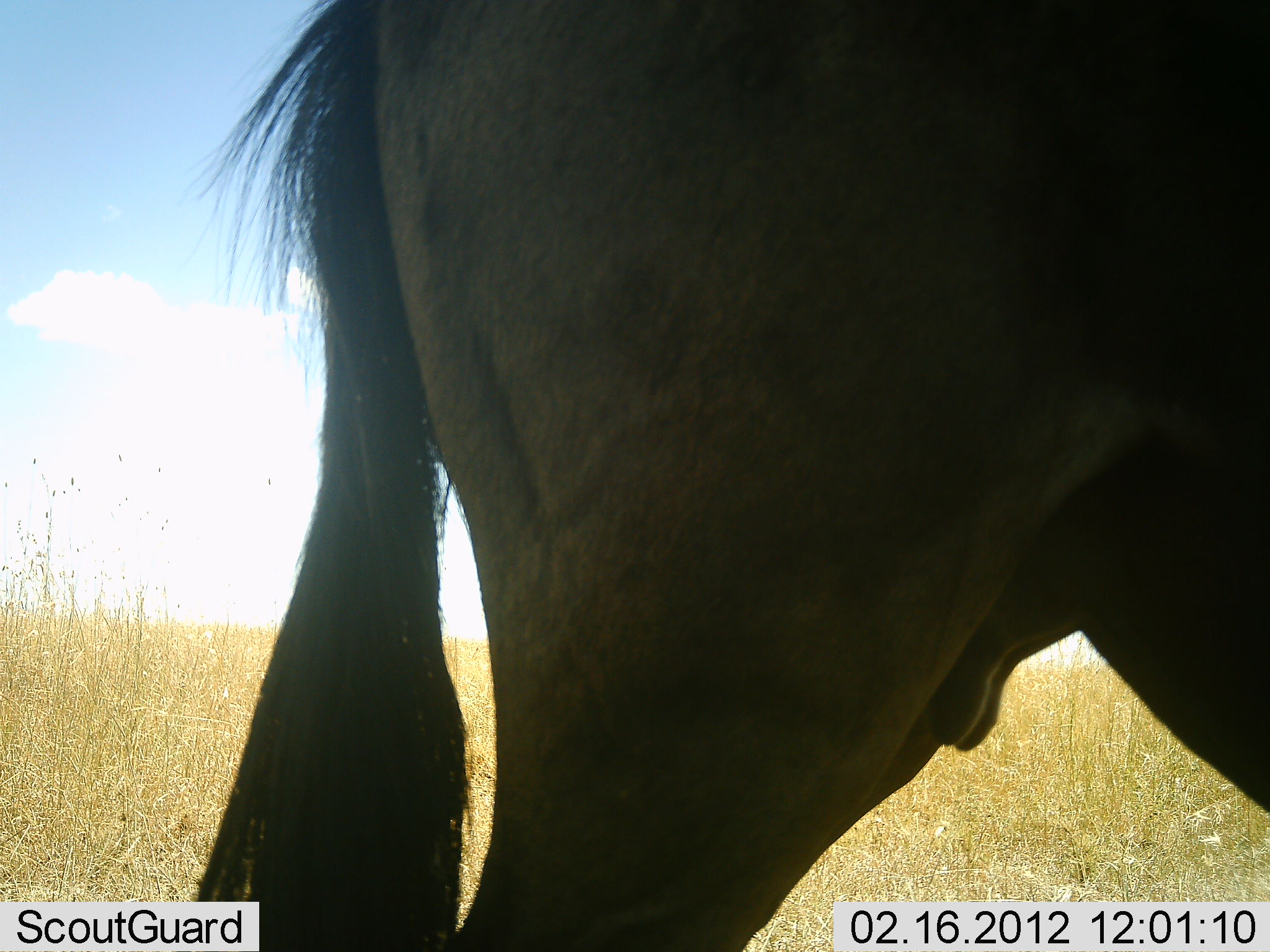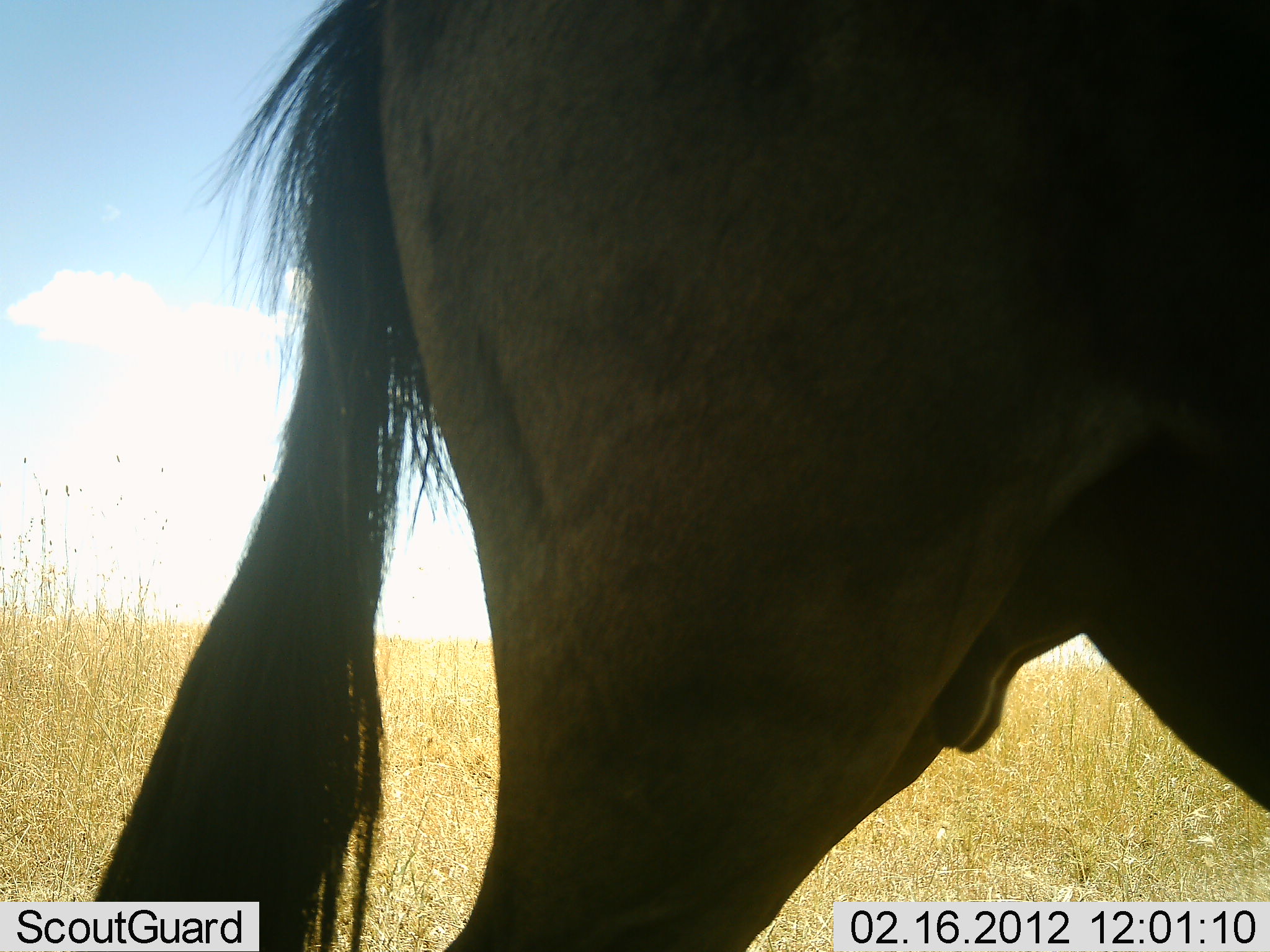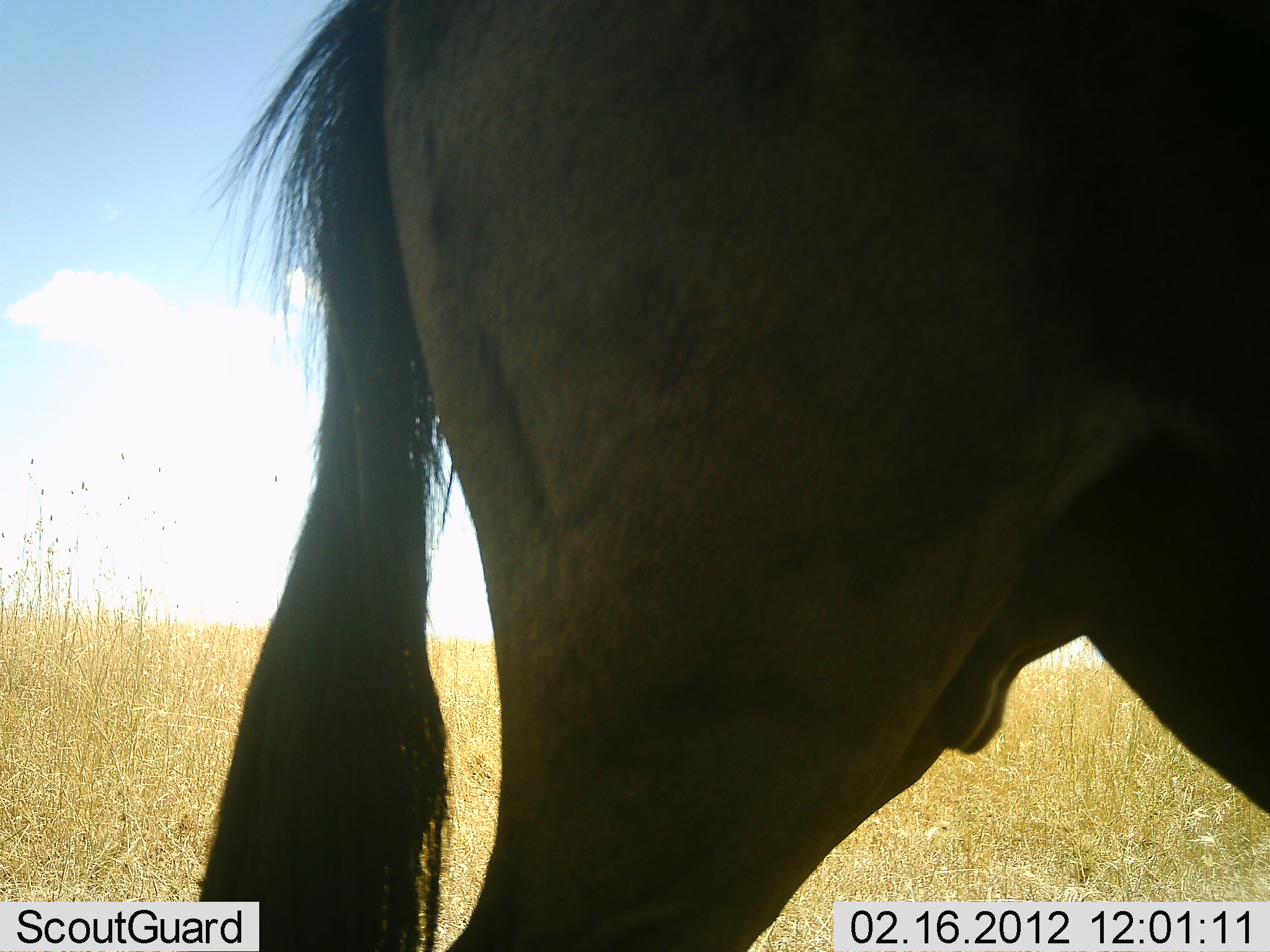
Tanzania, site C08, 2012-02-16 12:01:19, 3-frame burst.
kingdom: Animalia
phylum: Chordata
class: Mammalia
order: Artiodactyla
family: Bovidae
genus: Connochaetes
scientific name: Connochaetes taurinus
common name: blue wildebeest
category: wildebeest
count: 1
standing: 100%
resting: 6%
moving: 6%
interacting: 0%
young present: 0%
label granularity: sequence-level